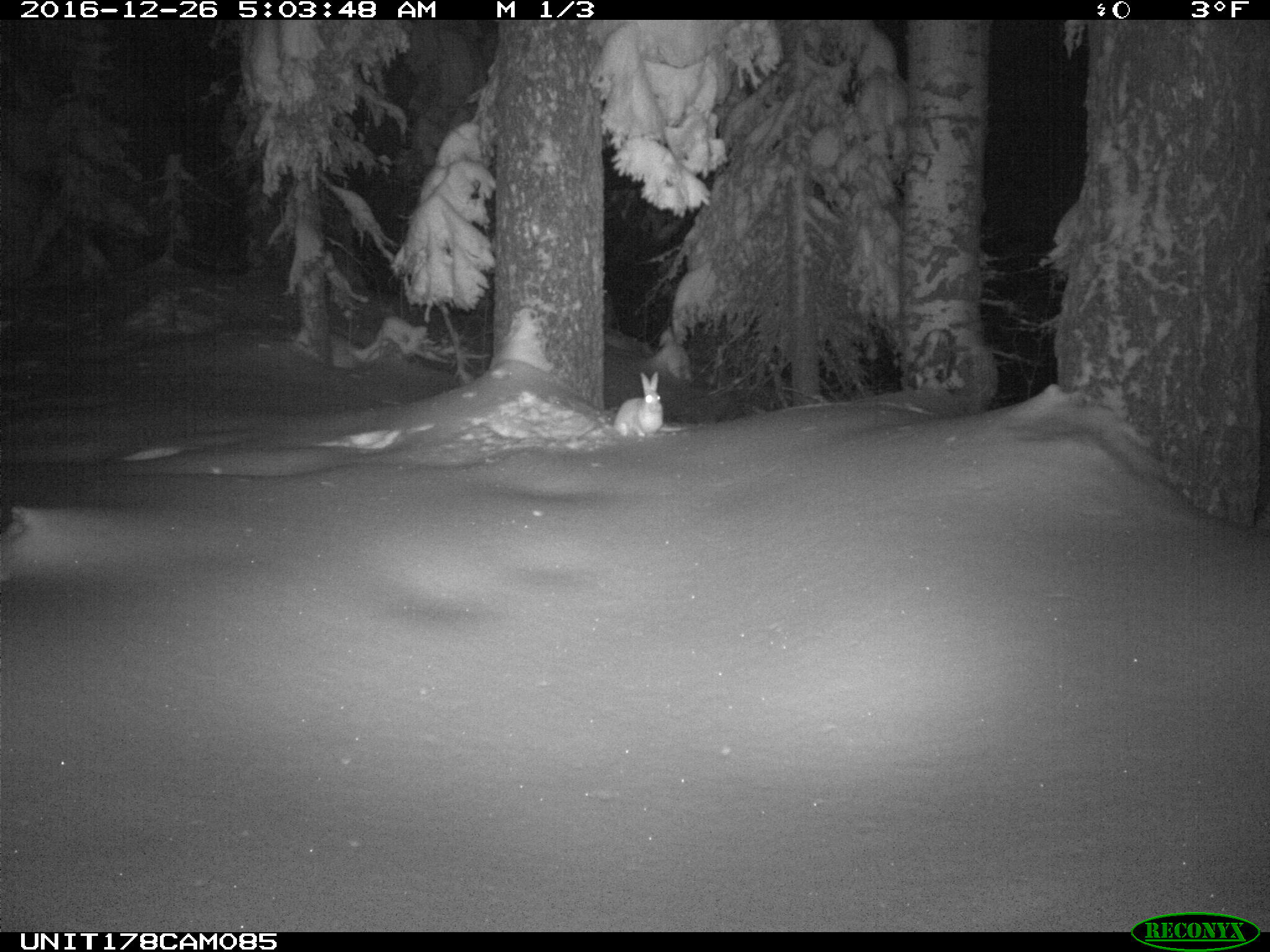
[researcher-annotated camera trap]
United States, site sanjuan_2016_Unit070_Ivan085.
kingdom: Animalia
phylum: Chordata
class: Mammalia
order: Lagomorpha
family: Leporidae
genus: Lepus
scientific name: Lepus americanus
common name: snowshoe hare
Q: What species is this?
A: Lepus americanus (snowshoe hare).